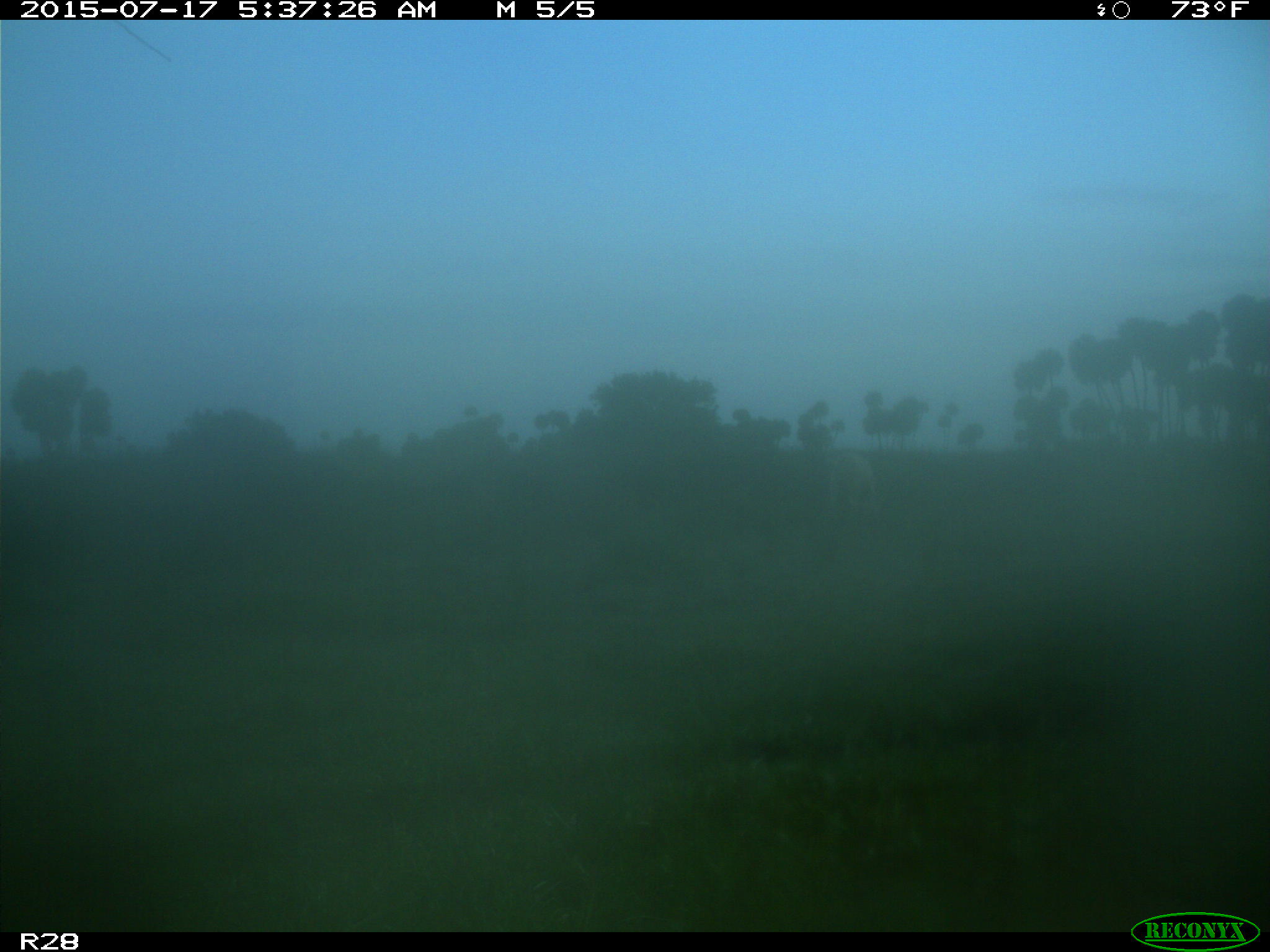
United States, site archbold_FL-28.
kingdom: Animalia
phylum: Chordata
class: Mammalia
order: Artiodactyla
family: Bovidae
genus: Bos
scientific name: Bos taurus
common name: domestic cow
Bos taurus (domestic cow).